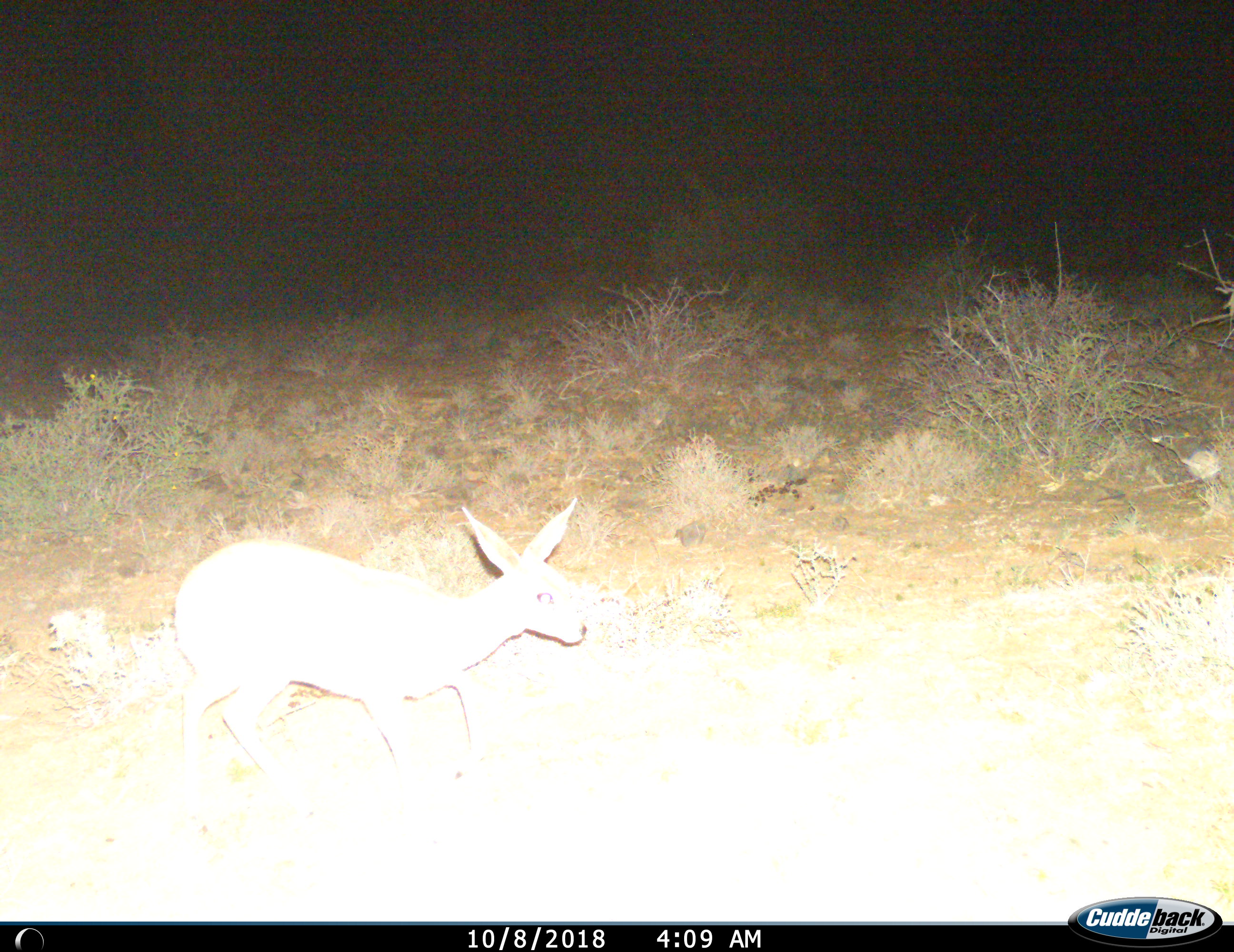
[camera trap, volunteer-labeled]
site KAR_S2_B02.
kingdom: Animalia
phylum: Chordata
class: Mammalia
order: Artiodactyla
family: Bovidae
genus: Raphicerus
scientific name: Raphicerus campestris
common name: steenbok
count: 1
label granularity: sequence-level